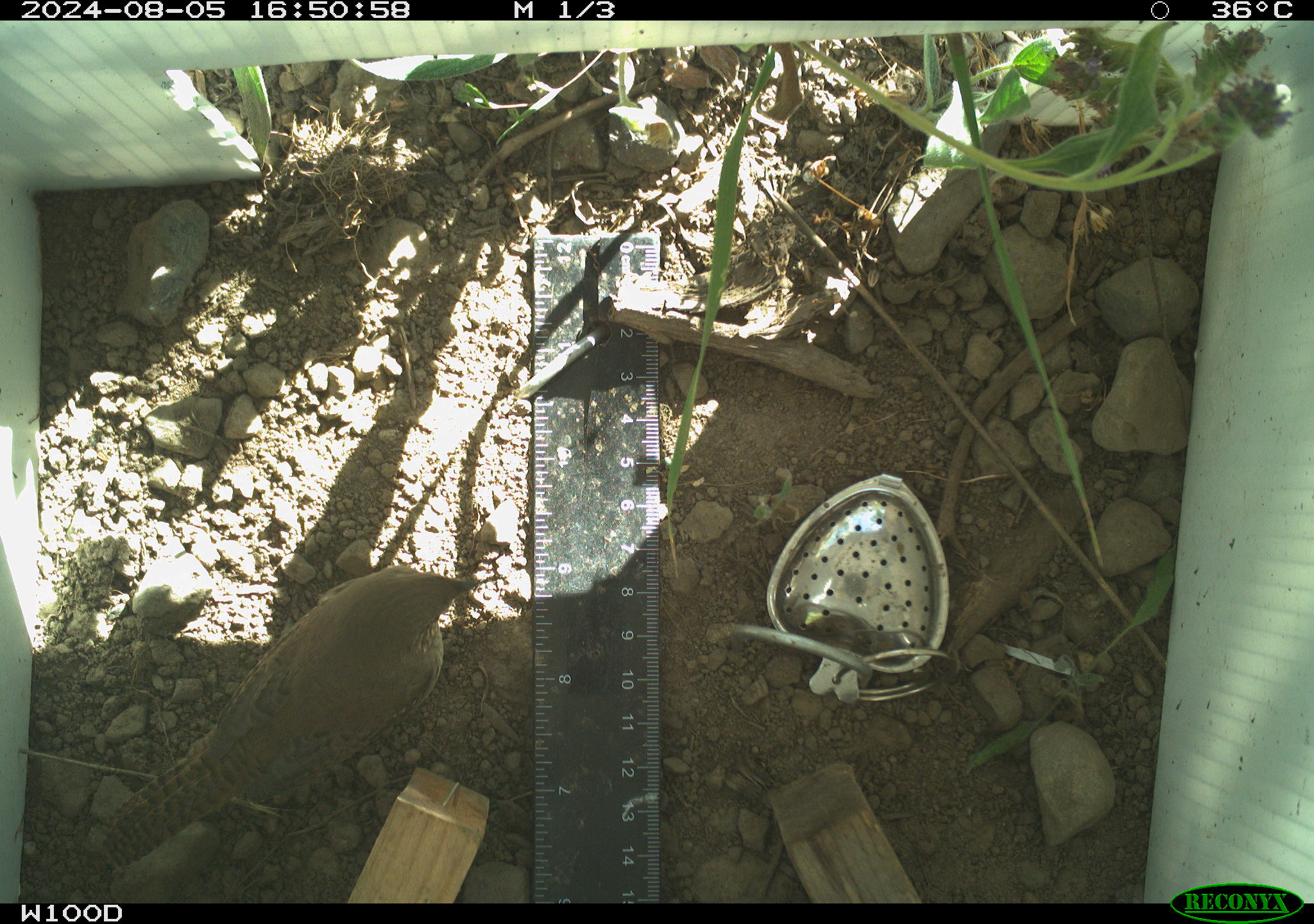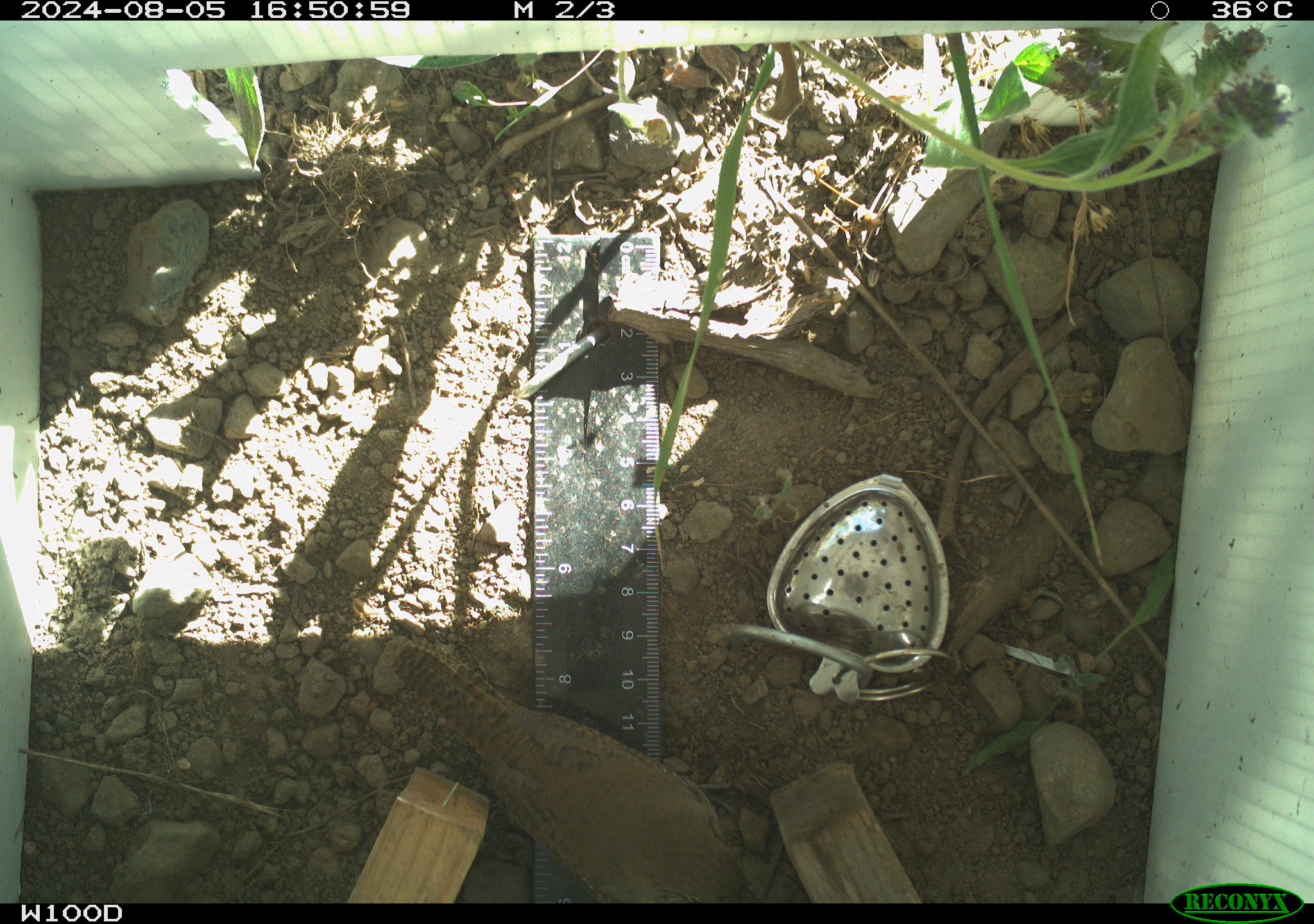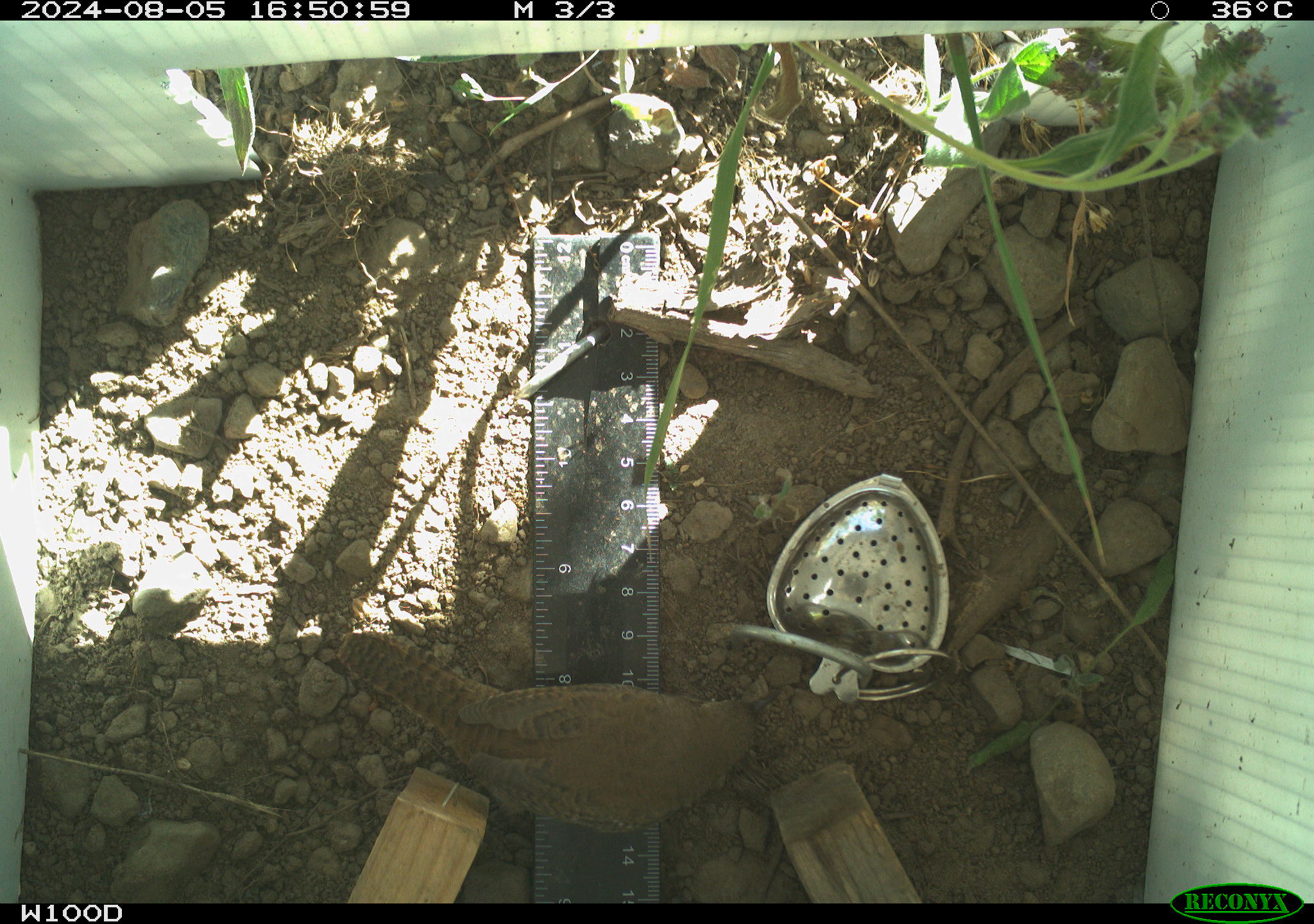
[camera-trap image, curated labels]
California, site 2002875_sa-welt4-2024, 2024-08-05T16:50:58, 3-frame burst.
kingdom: Animalia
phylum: Chordata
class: Aves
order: Passeriformes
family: Troglodytidae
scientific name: Troglodytidae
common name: wren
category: troglodytidae family